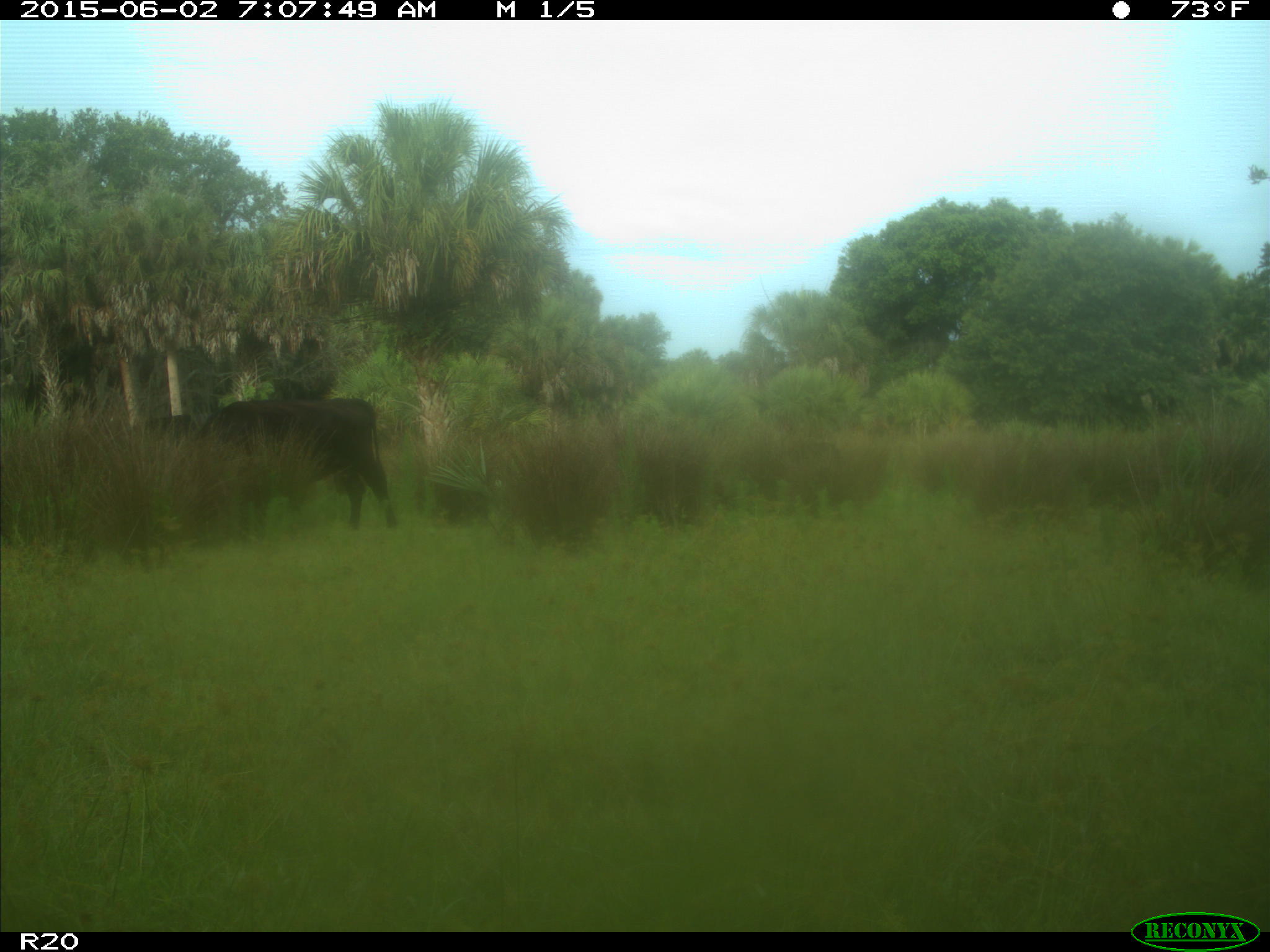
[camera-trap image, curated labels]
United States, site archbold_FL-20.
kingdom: Animalia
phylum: Chordata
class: Mammalia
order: Artiodactyla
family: Bovidae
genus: Bos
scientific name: Bos taurus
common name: domestic cow